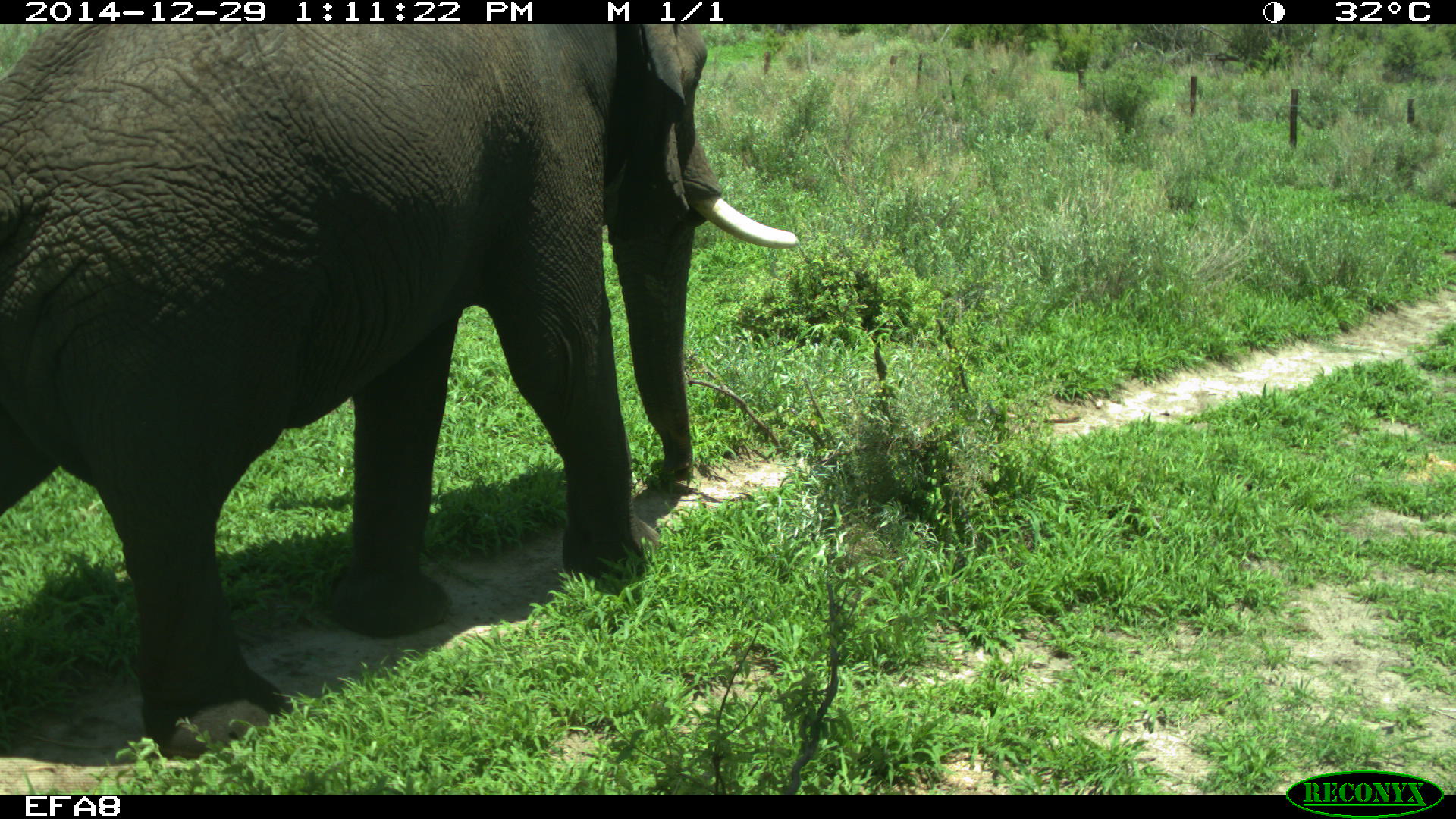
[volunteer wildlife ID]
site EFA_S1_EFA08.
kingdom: Animalia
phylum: Chordata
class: Mammalia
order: Proboscidea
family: Elephantidae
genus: Loxodonta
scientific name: Loxodonta africana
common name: african bush elephant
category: elephant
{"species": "elephant (african bush elephant) (Loxodonta africana)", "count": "1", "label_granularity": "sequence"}